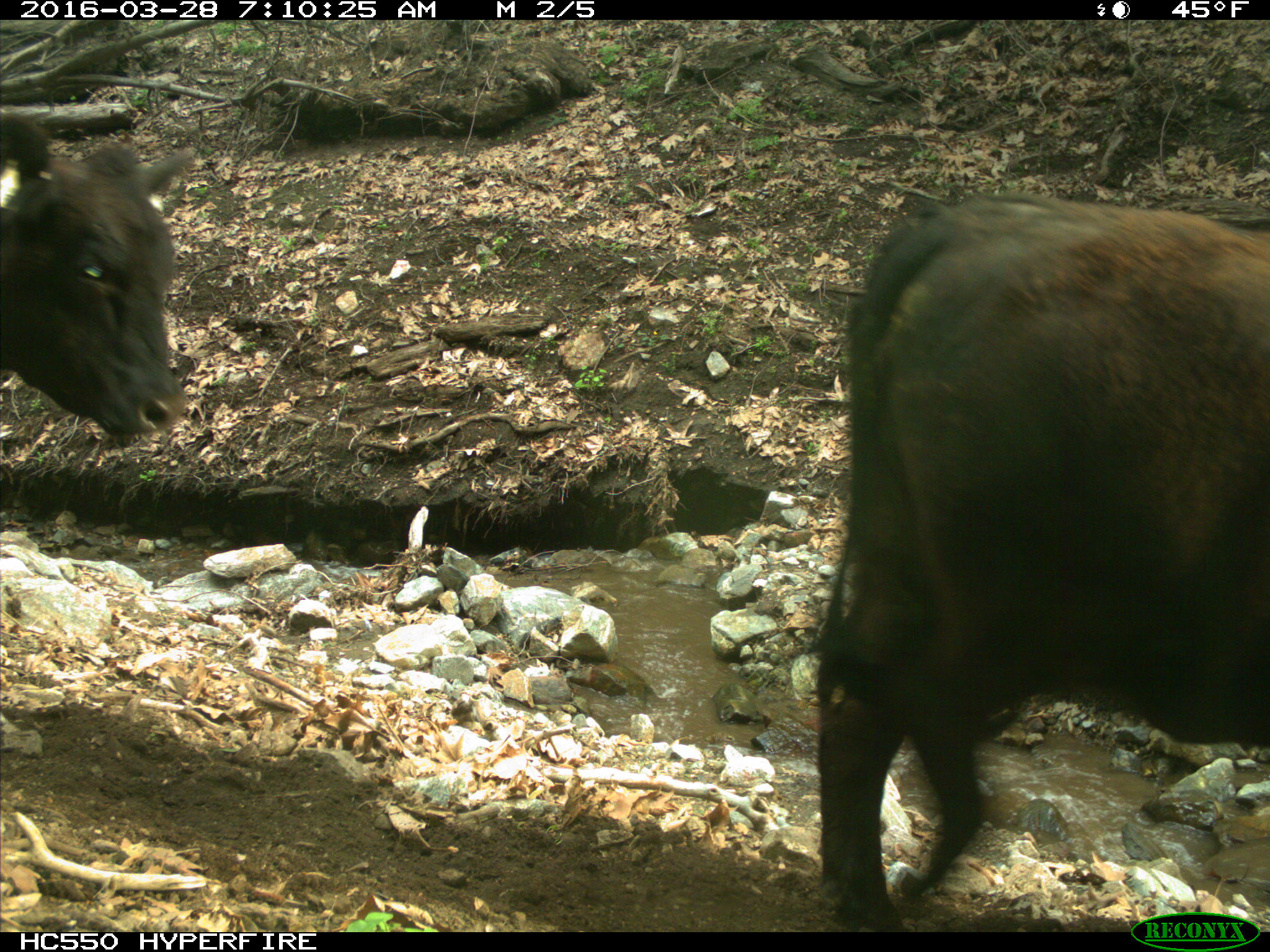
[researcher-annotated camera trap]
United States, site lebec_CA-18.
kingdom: Animalia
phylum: Chordata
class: Mammalia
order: Artiodactyla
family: Bovidae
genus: Bos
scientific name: Bos taurus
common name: domestic cow